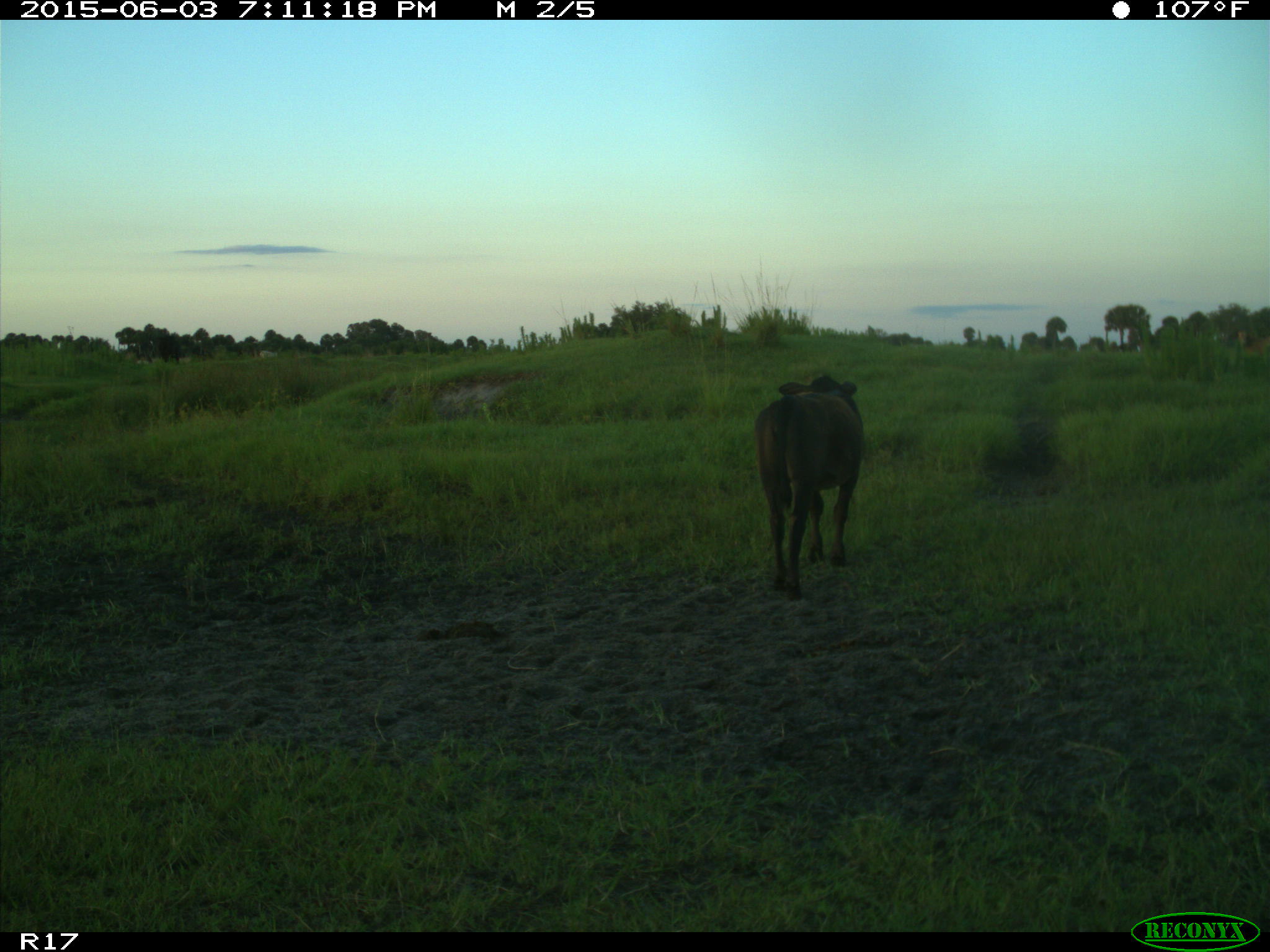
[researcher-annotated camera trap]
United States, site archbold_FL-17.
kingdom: Animalia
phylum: Chordata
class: Mammalia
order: Artiodactyla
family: Bovidae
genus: Bos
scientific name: Bos taurus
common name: domestic cow